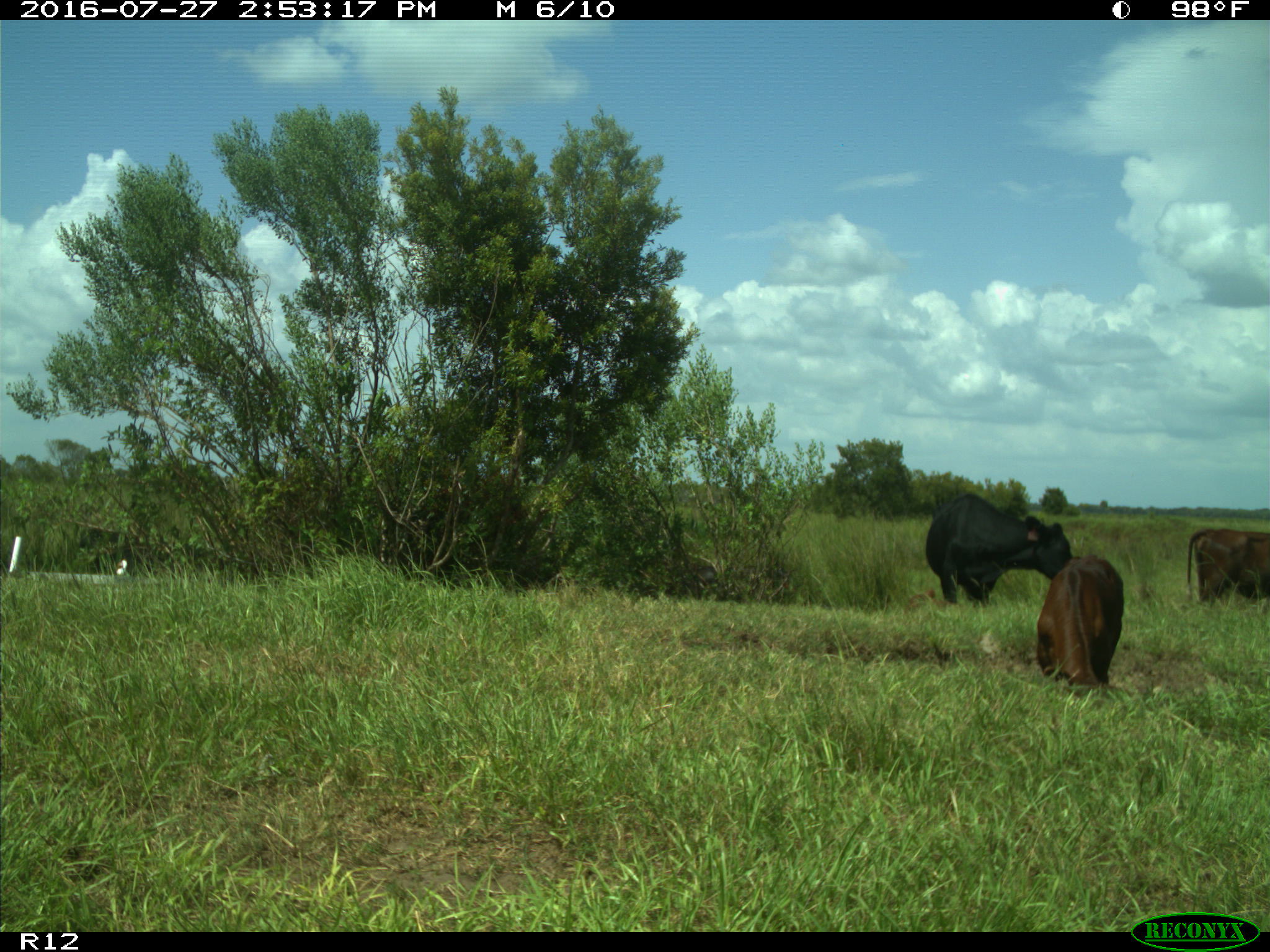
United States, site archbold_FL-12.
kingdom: Animalia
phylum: Chordata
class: Mammalia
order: Artiodactyla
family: Bovidae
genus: Bos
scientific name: Bos taurus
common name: domestic cow